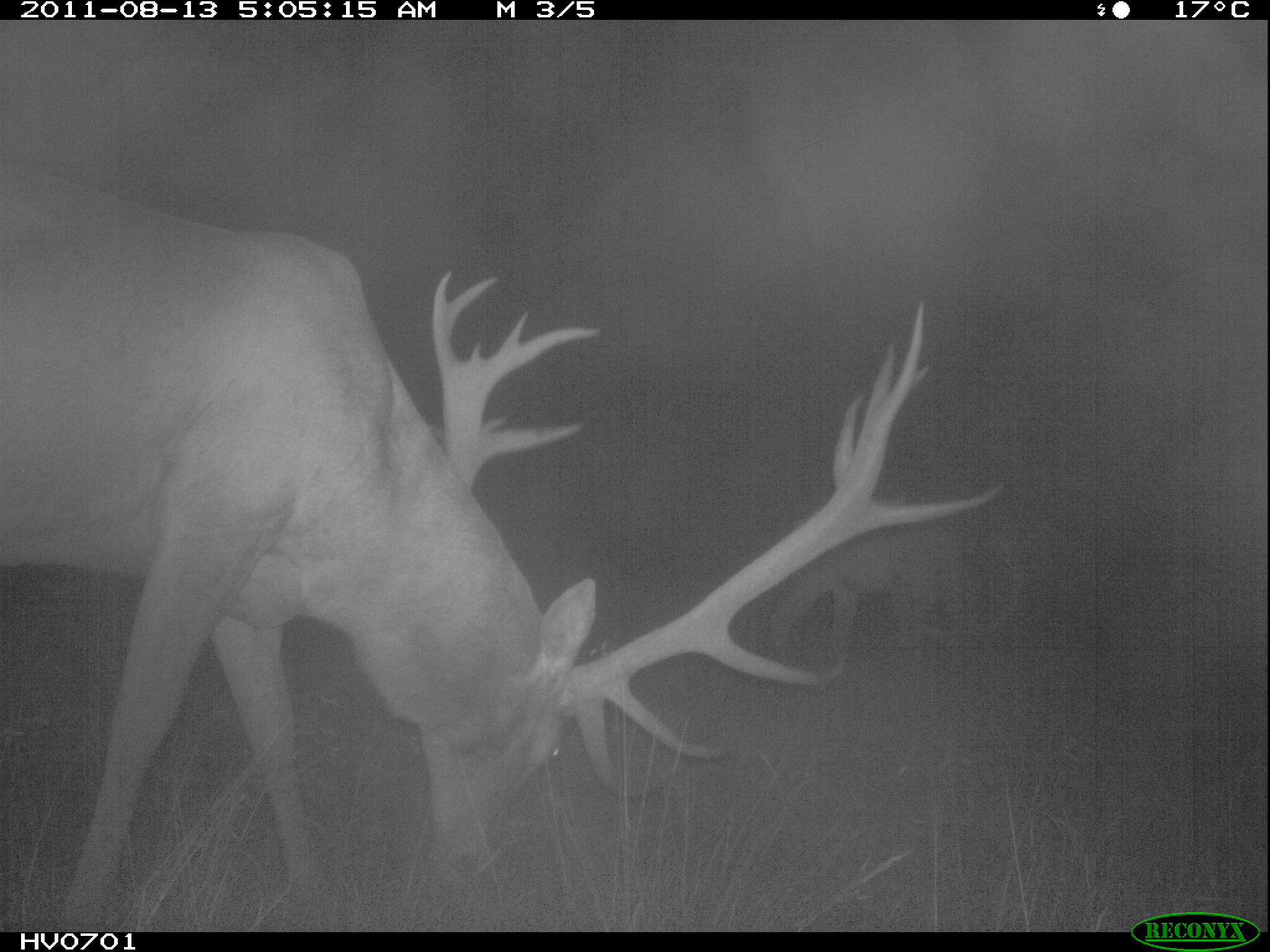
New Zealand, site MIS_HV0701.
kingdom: Animalia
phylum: Chordata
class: Mammalia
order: Artiodactyla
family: Cervidae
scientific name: Cervidae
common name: deer